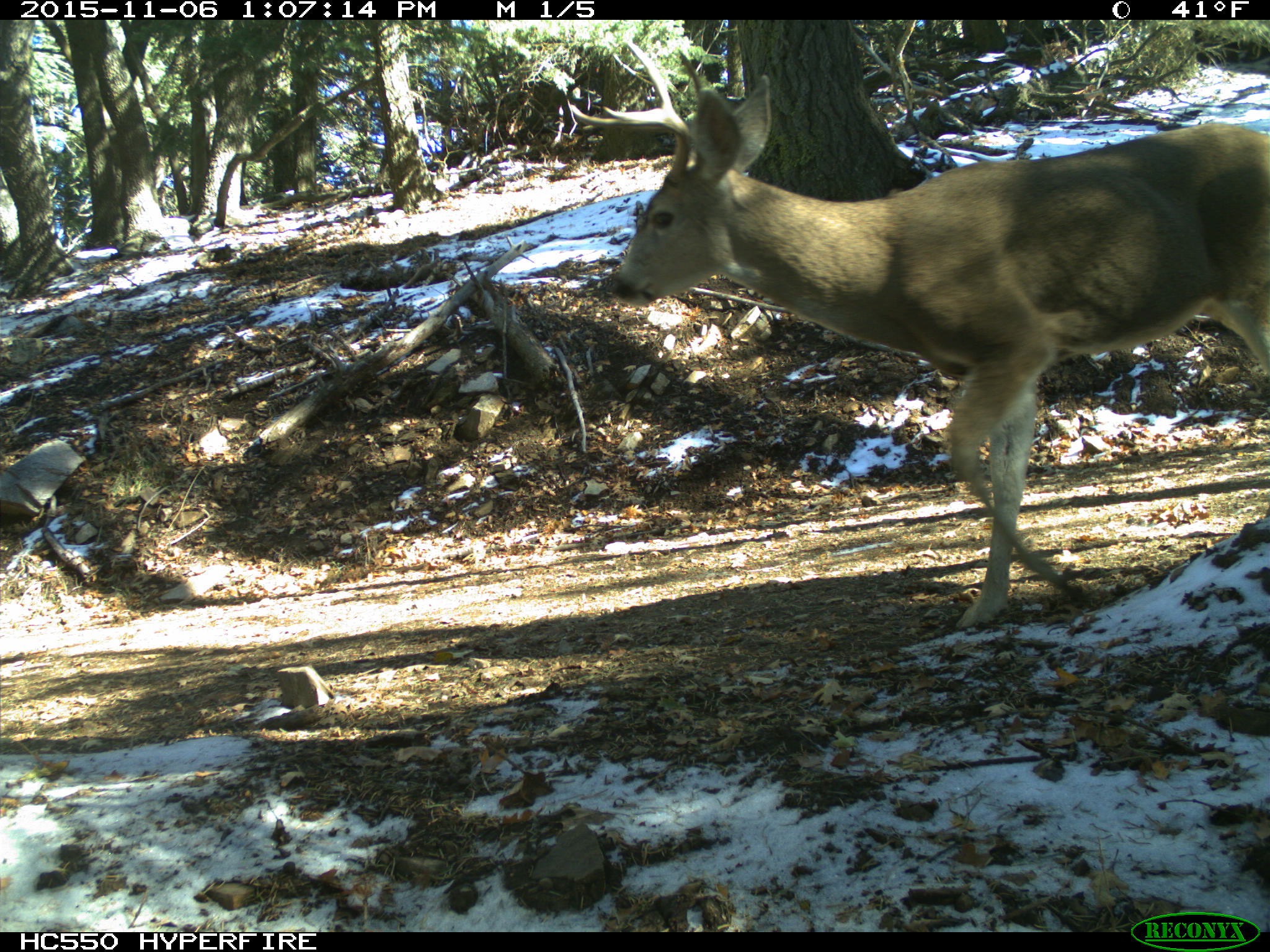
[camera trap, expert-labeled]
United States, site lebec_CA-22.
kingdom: Animalia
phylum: Chordata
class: Mammalia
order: Artiodactyla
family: Cervidae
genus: Odocoileus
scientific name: Odocoileus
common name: deer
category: unidentified deer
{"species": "unidentified deer (deer) (Odocoileus)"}